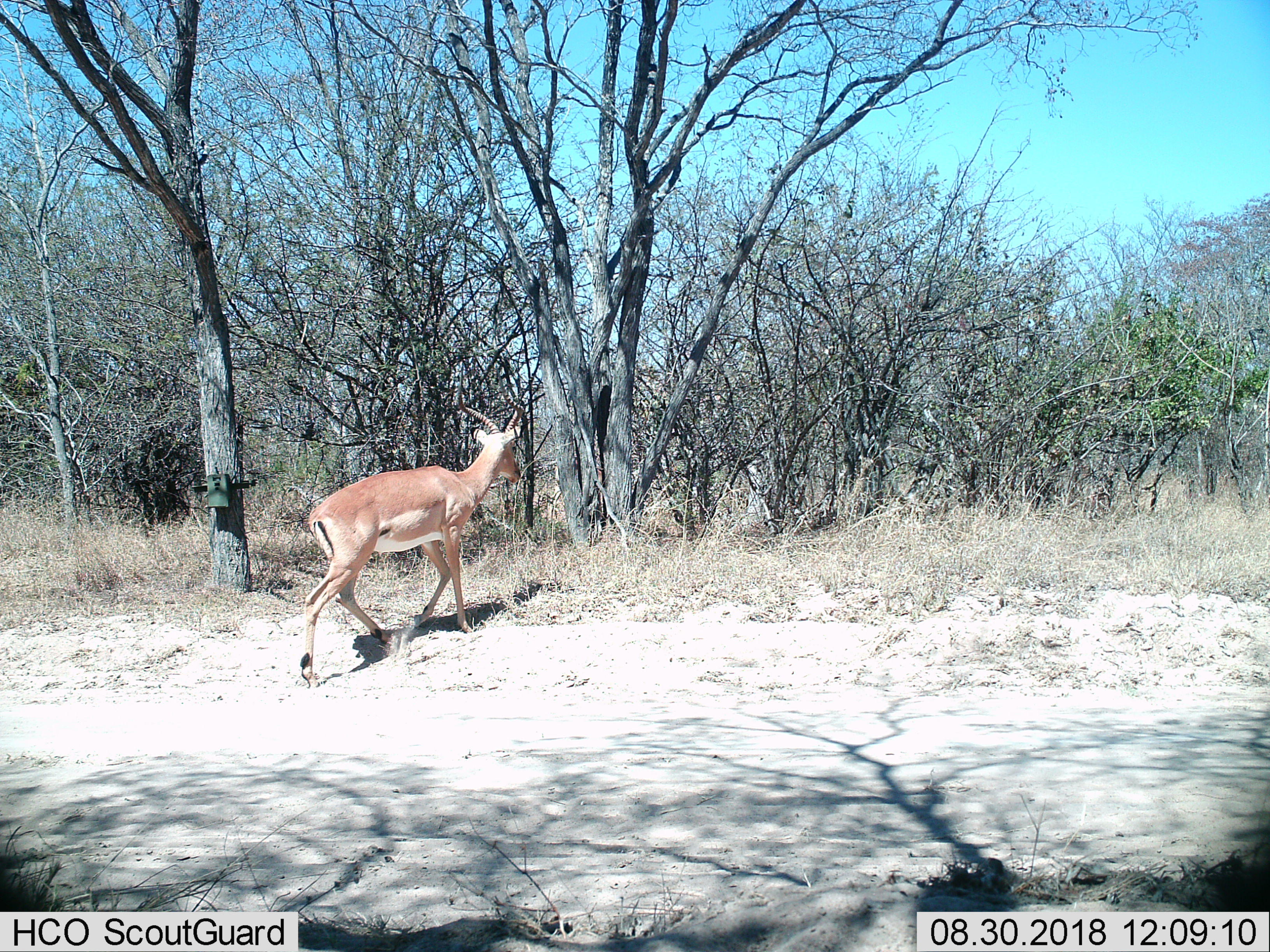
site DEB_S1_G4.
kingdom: Animalia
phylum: Chordata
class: Mammalia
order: Artiodactyla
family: Bovidae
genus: Aepyceros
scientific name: Aepyceros melampus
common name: impala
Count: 1.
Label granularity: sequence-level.